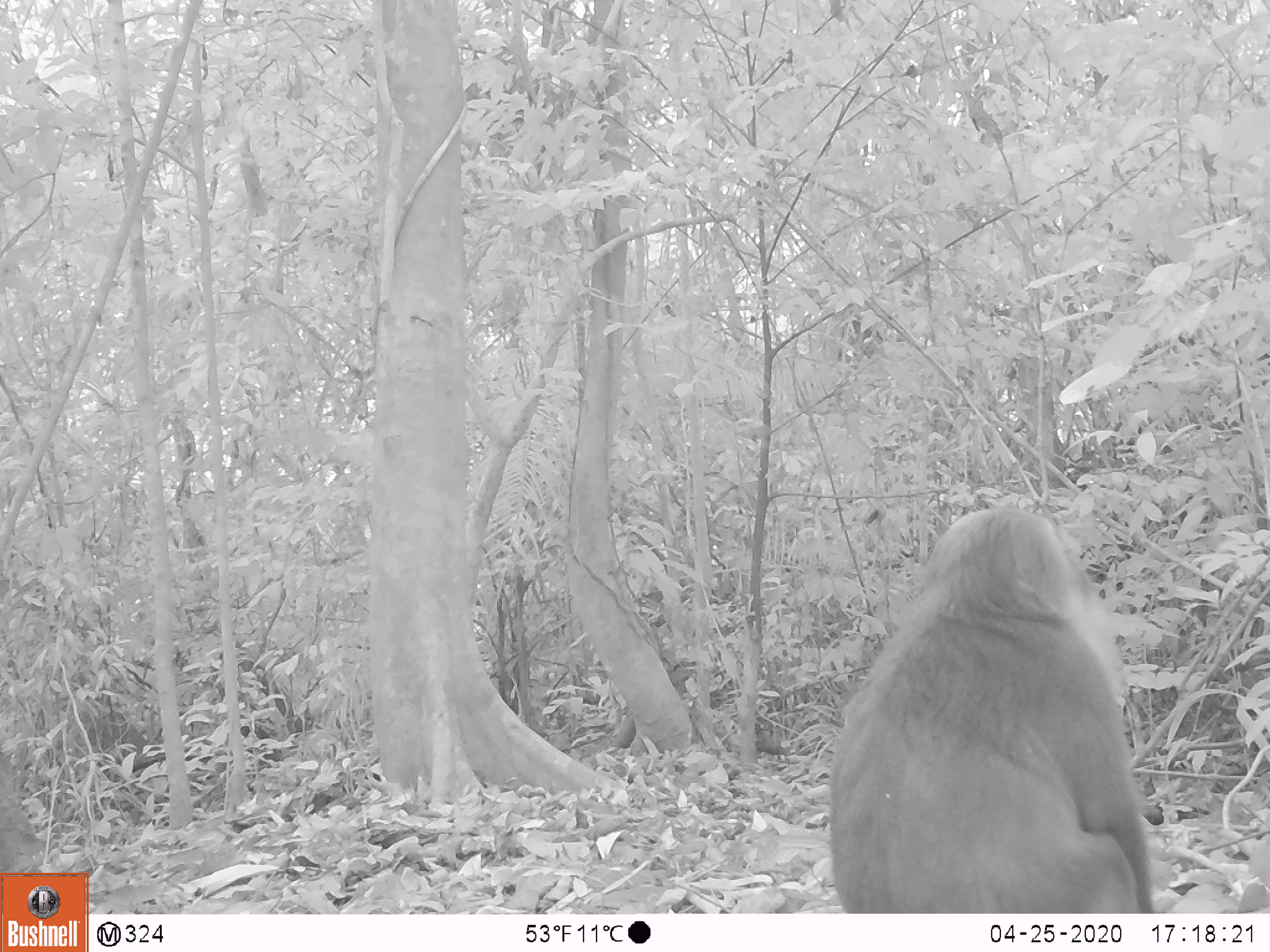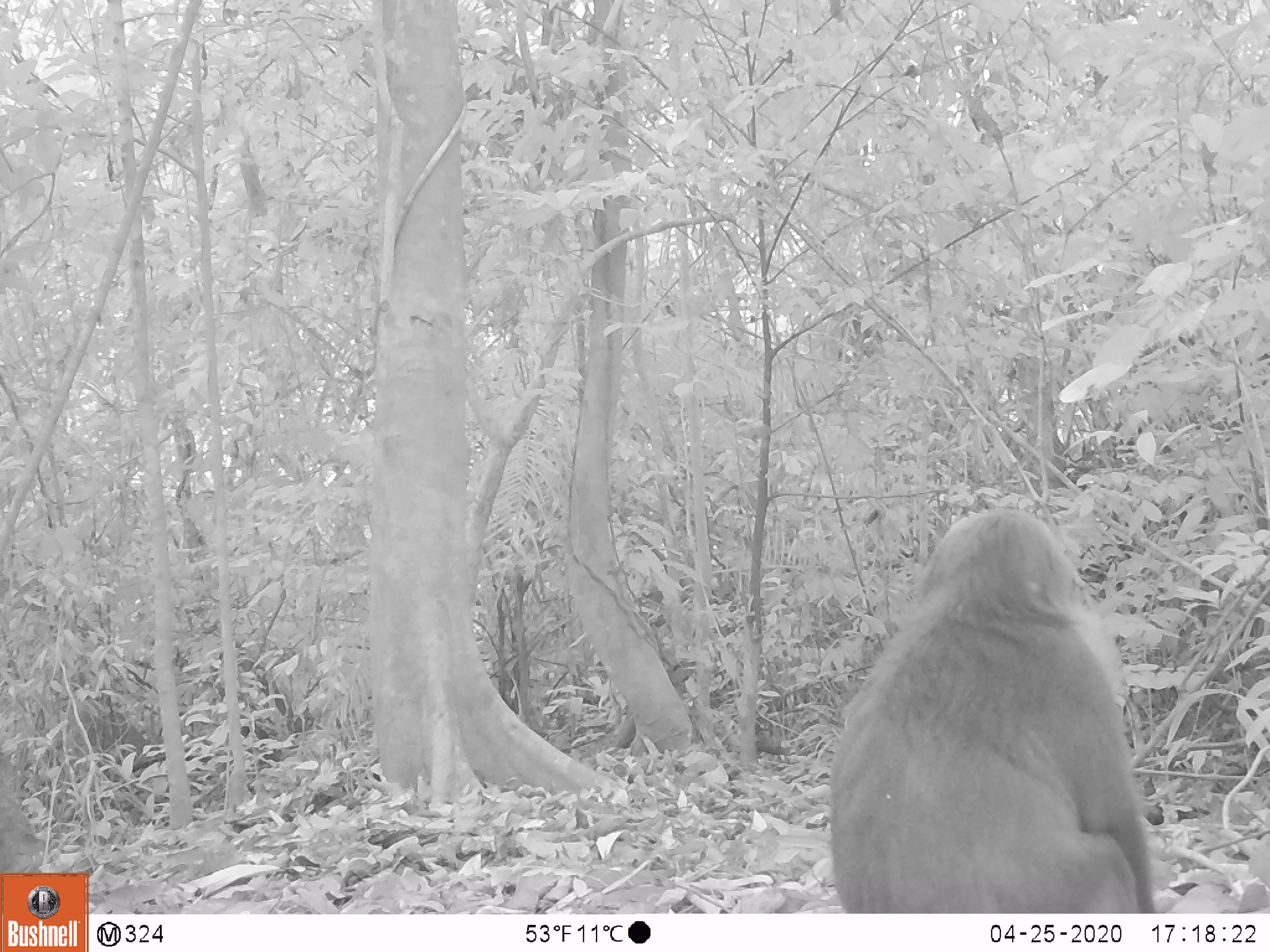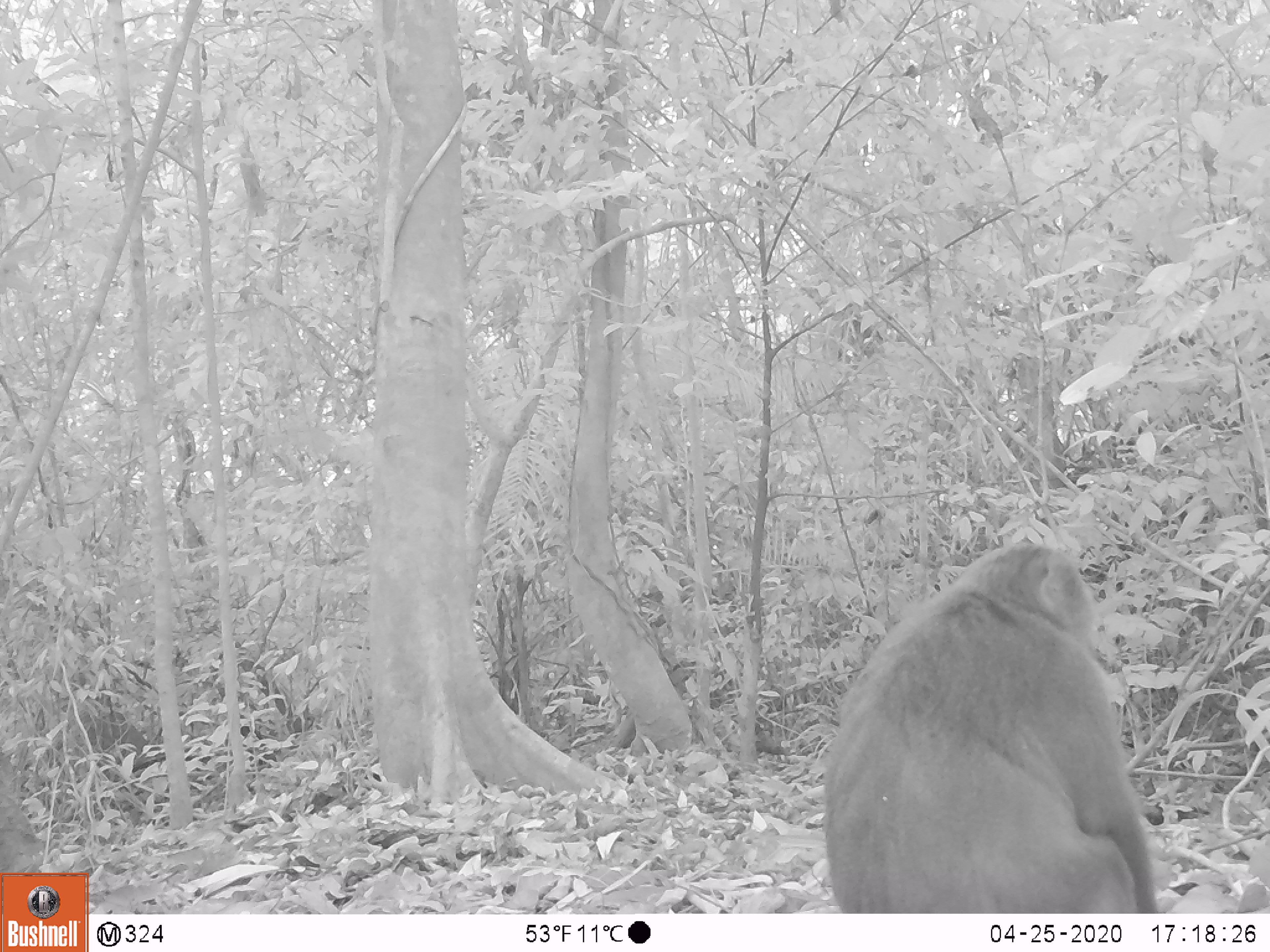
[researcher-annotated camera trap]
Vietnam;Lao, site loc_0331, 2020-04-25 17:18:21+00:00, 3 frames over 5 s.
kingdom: Animalia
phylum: Chordata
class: Mammalia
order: Primates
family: Cercopithecidae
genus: Macaca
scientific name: Macaca arctoides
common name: stump-tailed macaque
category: stump tailed macaque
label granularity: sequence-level